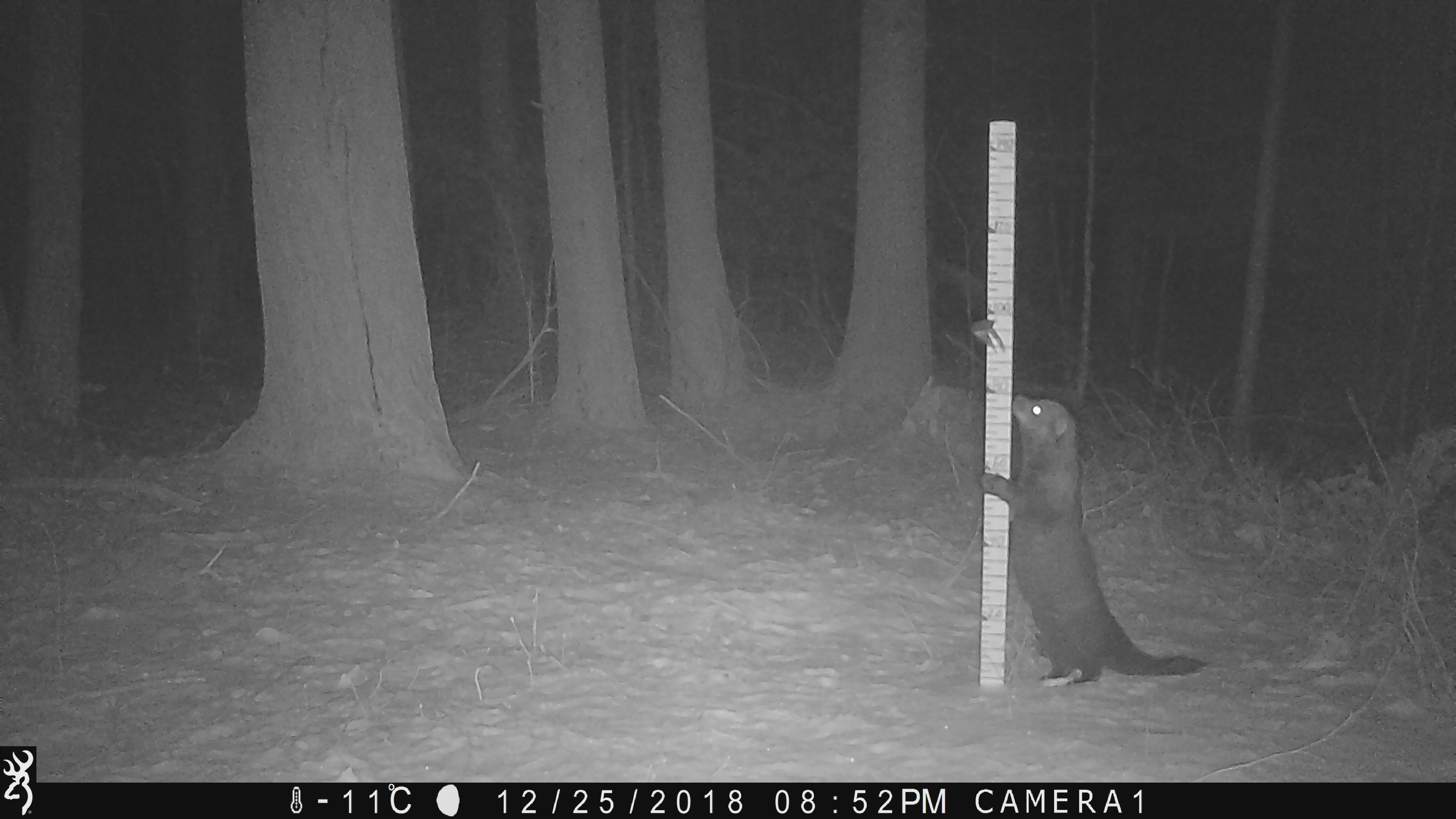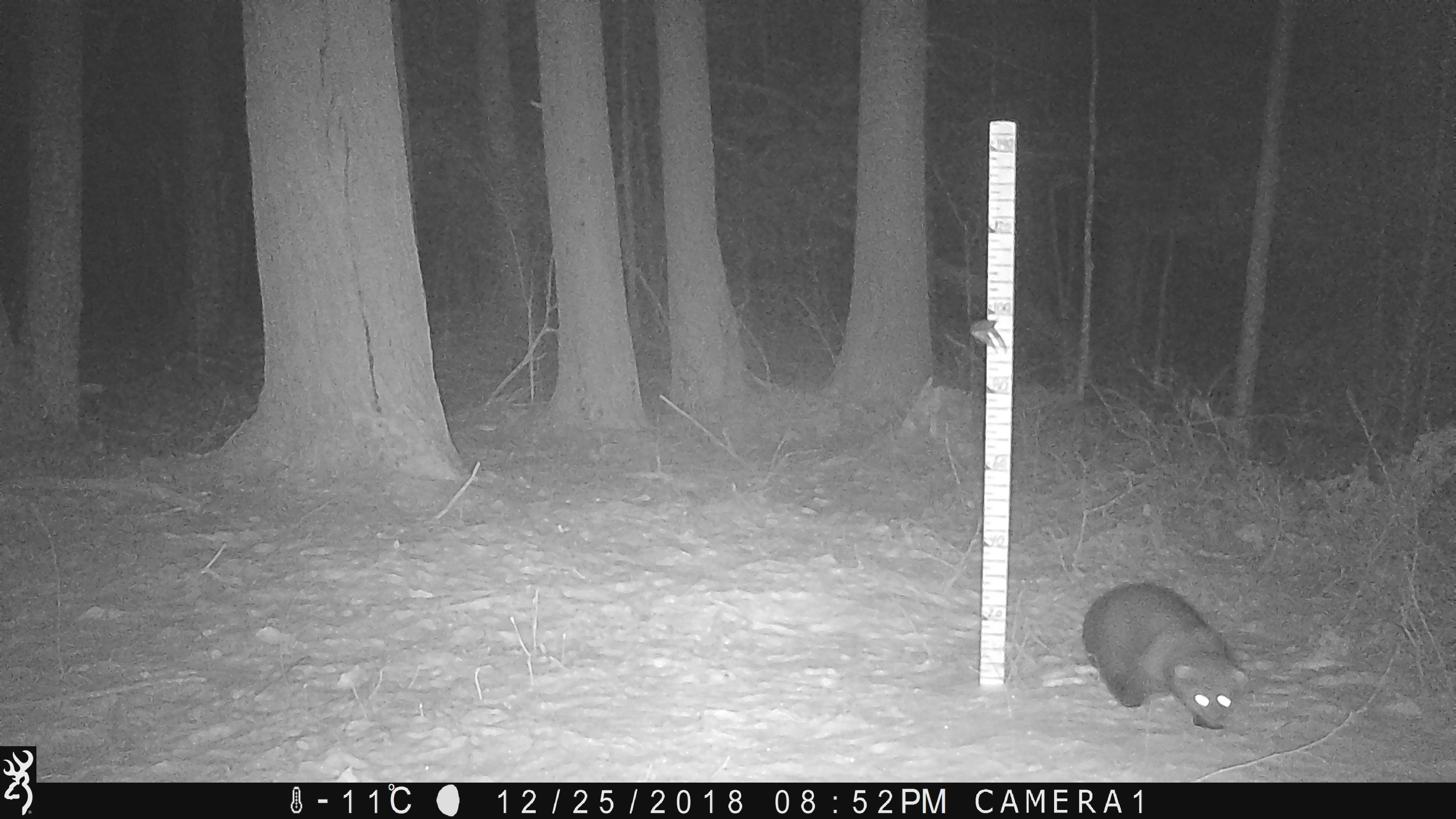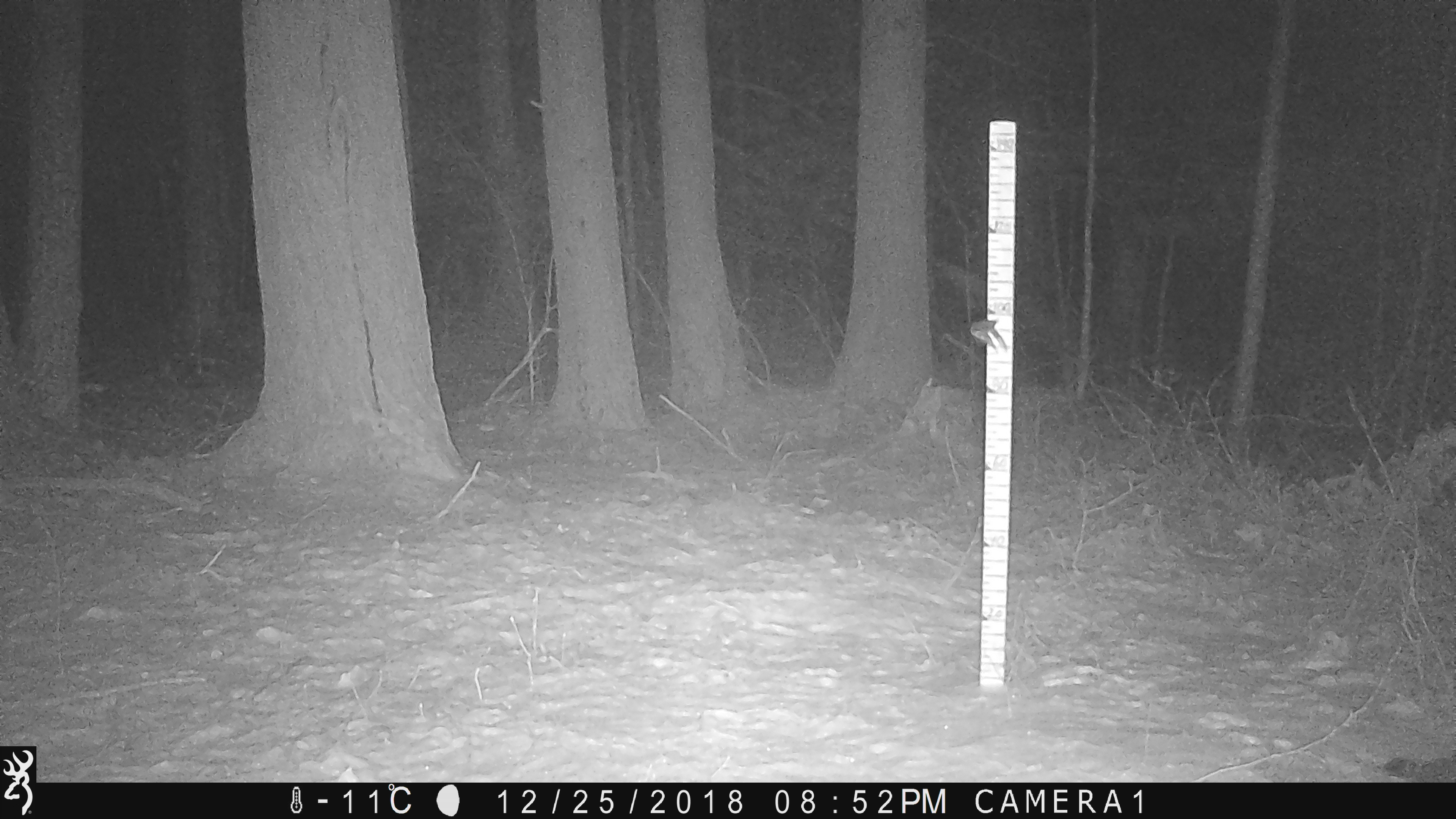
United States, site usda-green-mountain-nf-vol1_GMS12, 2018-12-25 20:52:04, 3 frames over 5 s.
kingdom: Animalia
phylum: Chordata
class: Mammalia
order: Carnivora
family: Mustelidae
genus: Pekania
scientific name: Pekania pennanti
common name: fisher